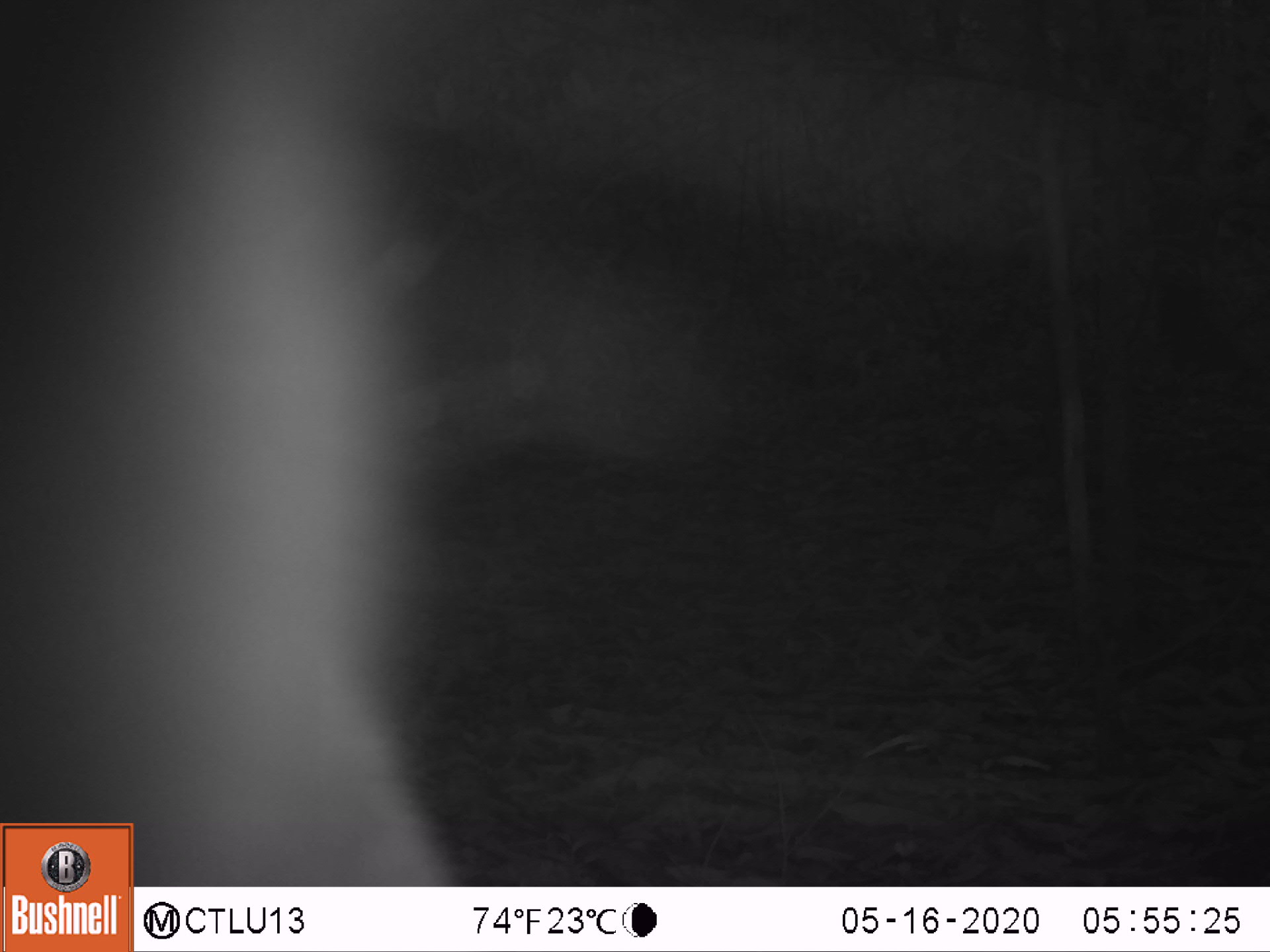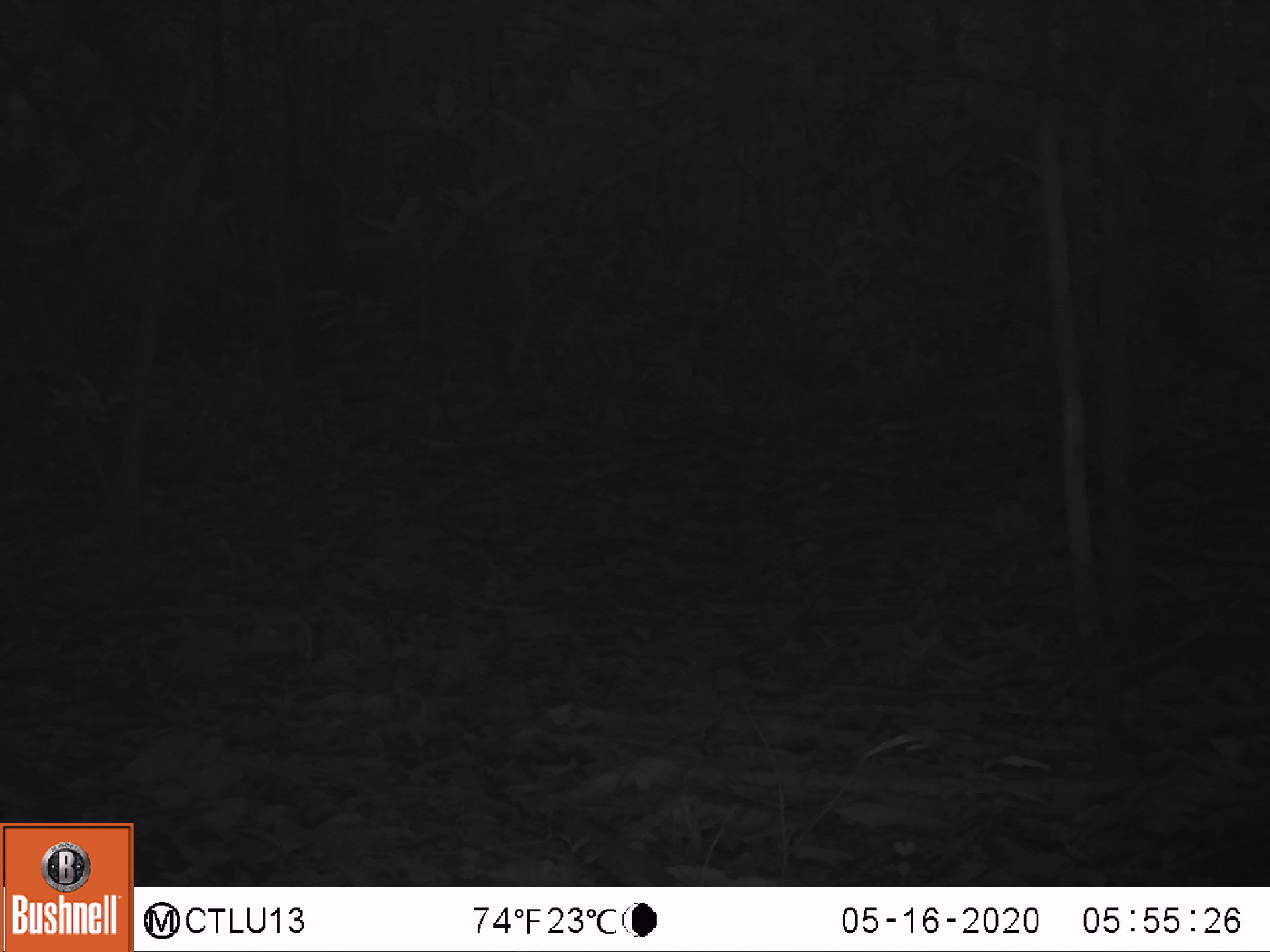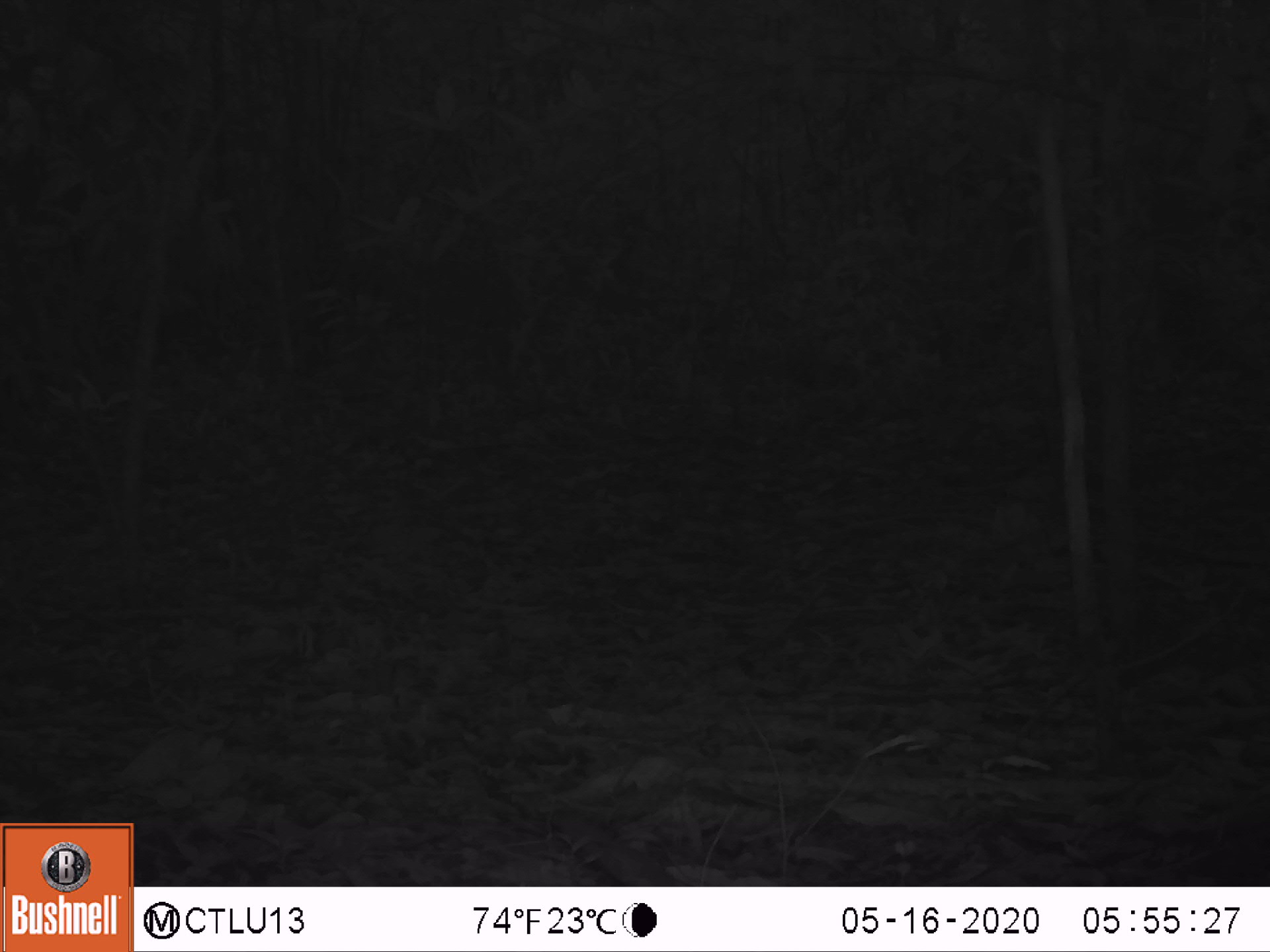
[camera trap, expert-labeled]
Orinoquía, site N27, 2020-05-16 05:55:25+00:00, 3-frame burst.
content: unidentified animal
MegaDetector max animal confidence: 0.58